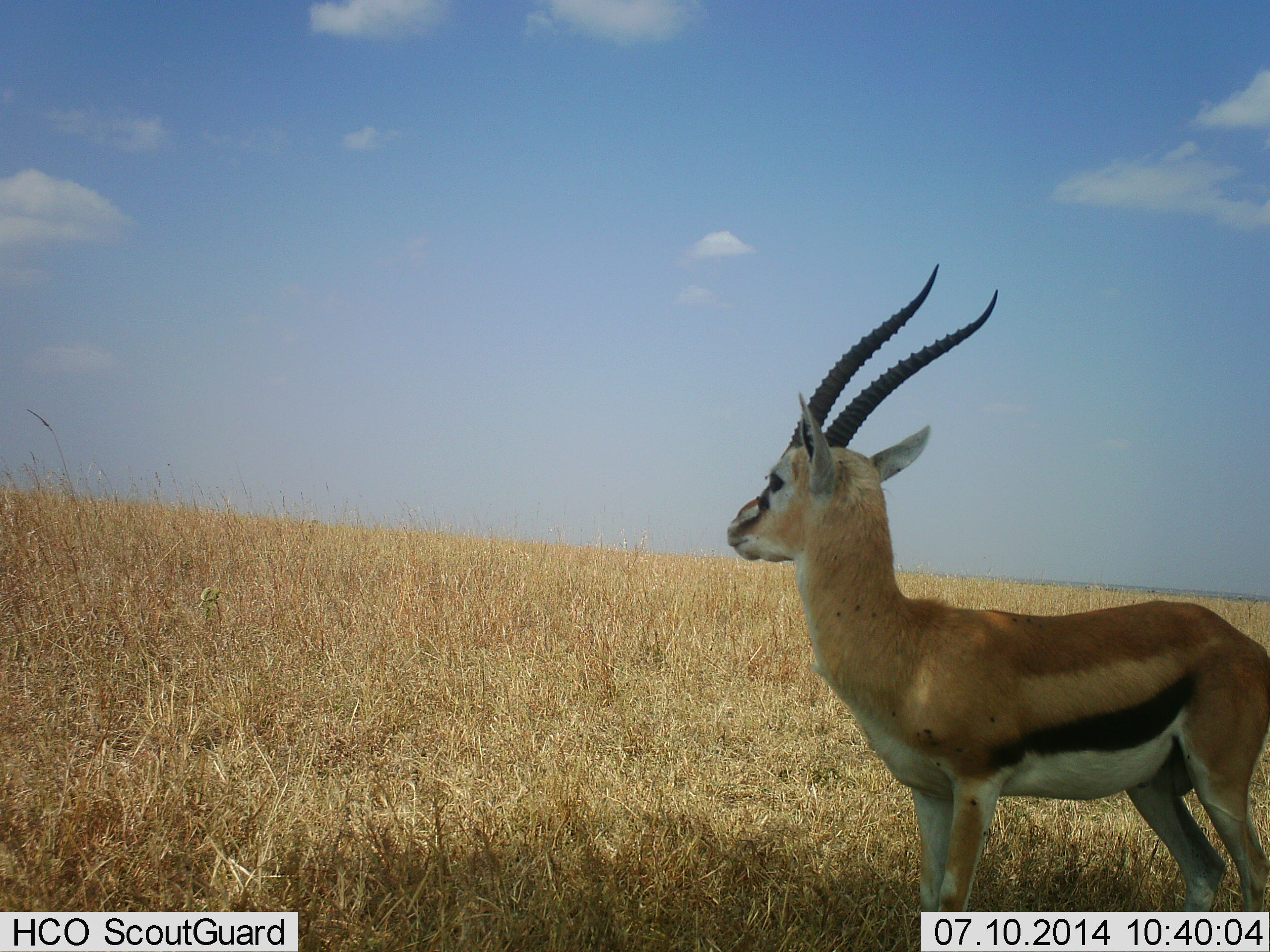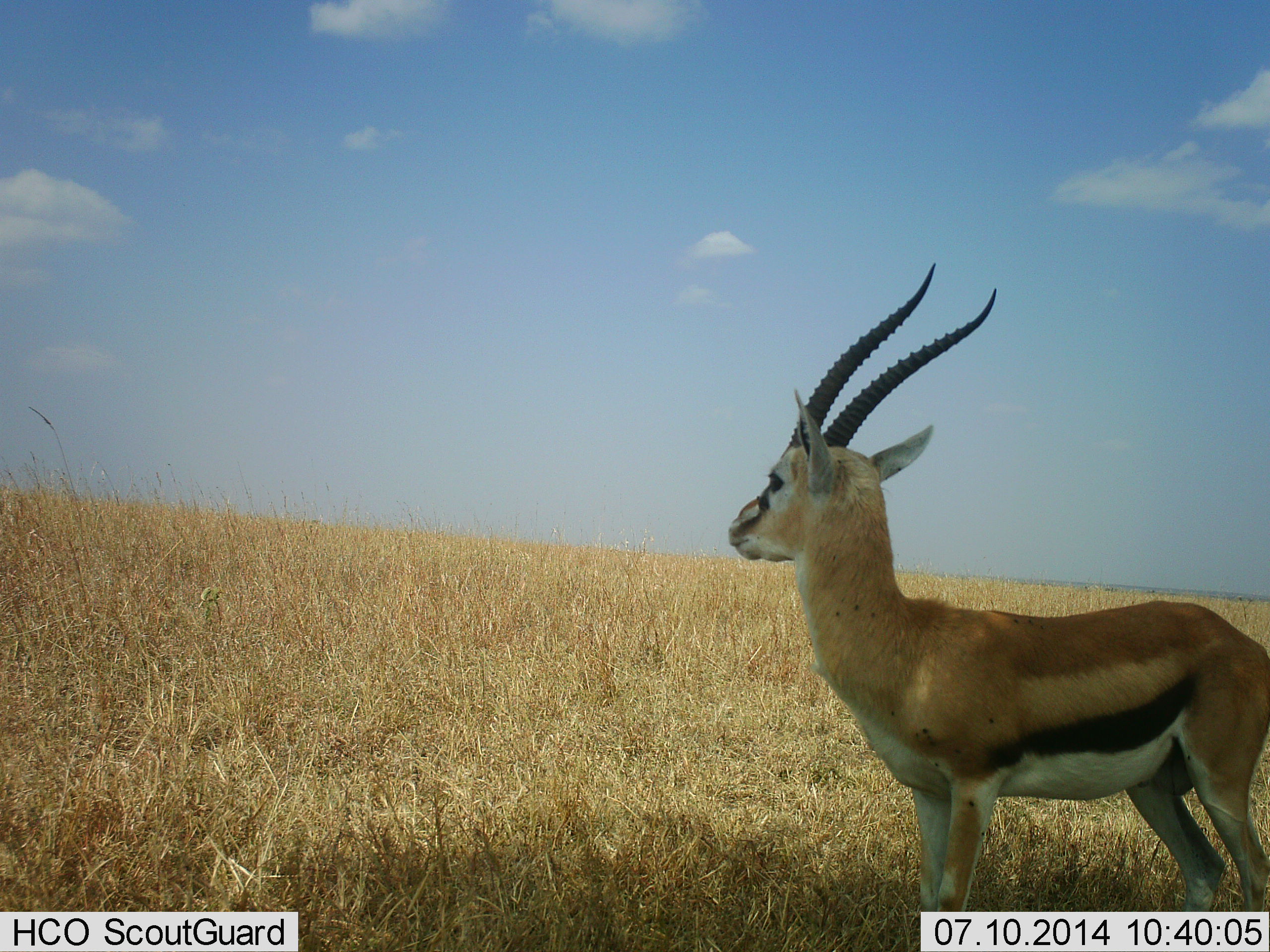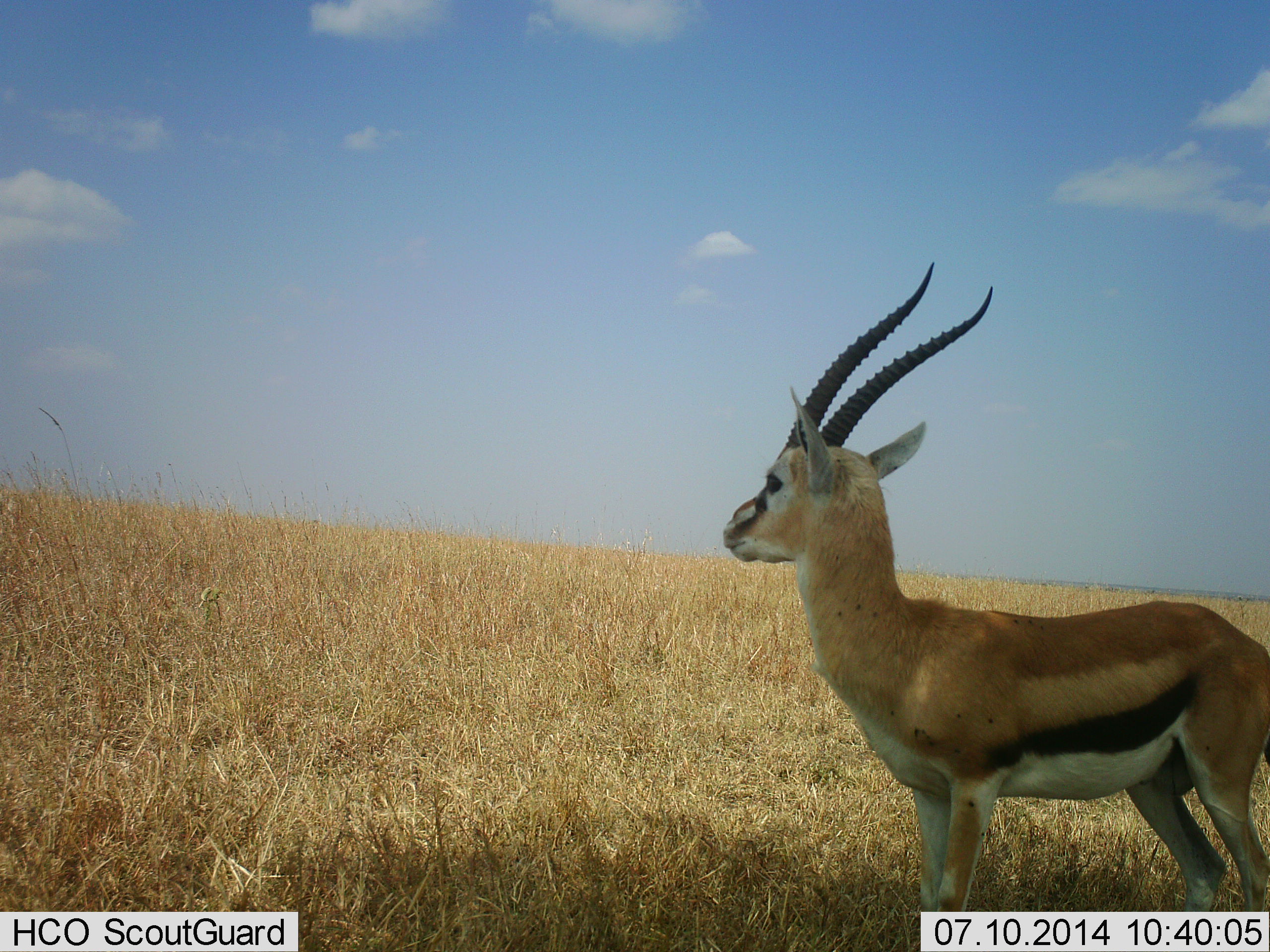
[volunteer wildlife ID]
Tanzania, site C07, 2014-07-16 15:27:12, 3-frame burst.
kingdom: Animalia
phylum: Chordata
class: Mammalia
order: Artiodactyla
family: Bovidae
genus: Eudorcas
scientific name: Eudorcas thomsonii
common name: thomson's gazelle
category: gazellethomsons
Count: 1.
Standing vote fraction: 100%.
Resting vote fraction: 0%.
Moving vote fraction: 0%.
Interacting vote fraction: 0%.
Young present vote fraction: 0%.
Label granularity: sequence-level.